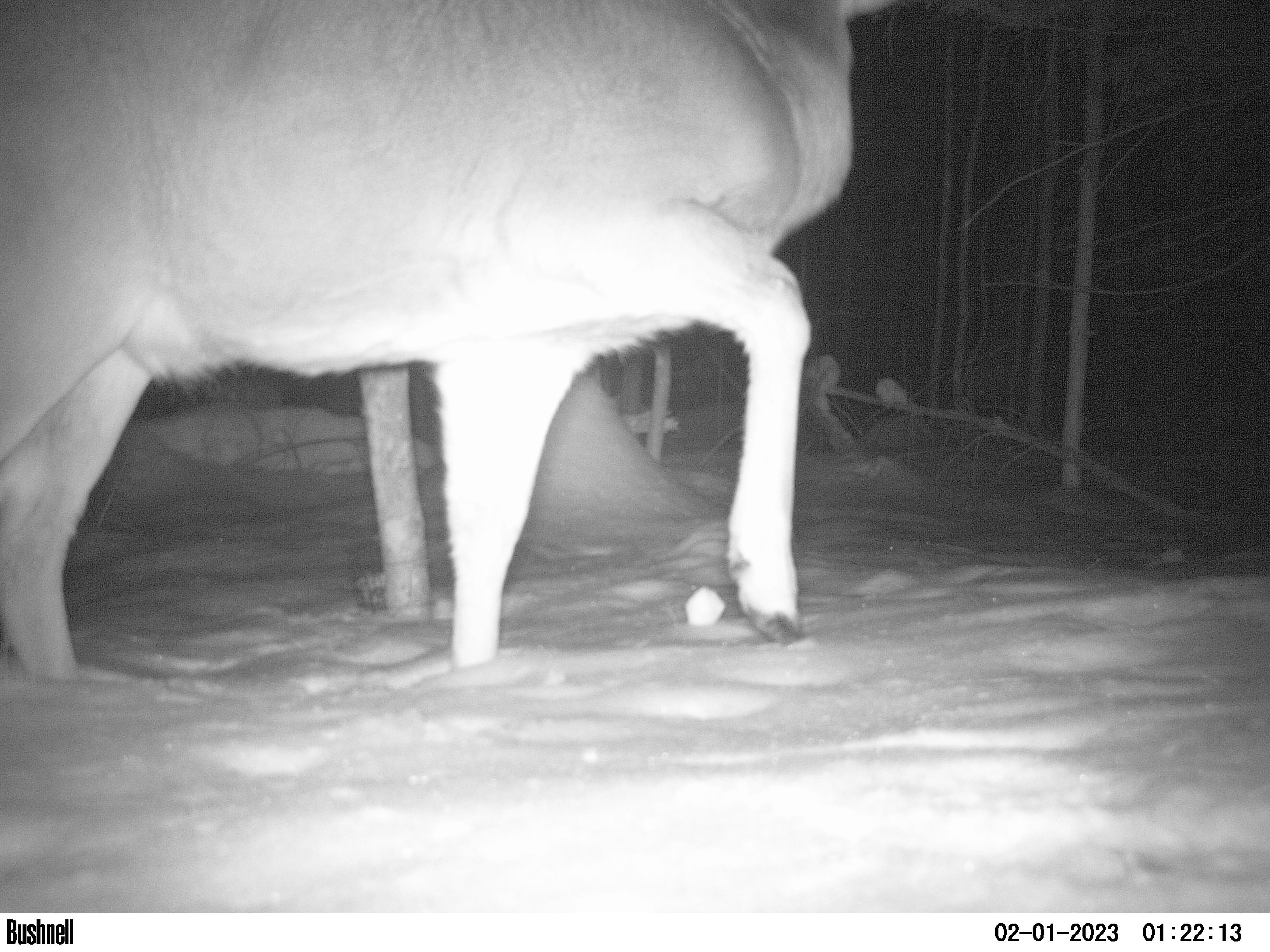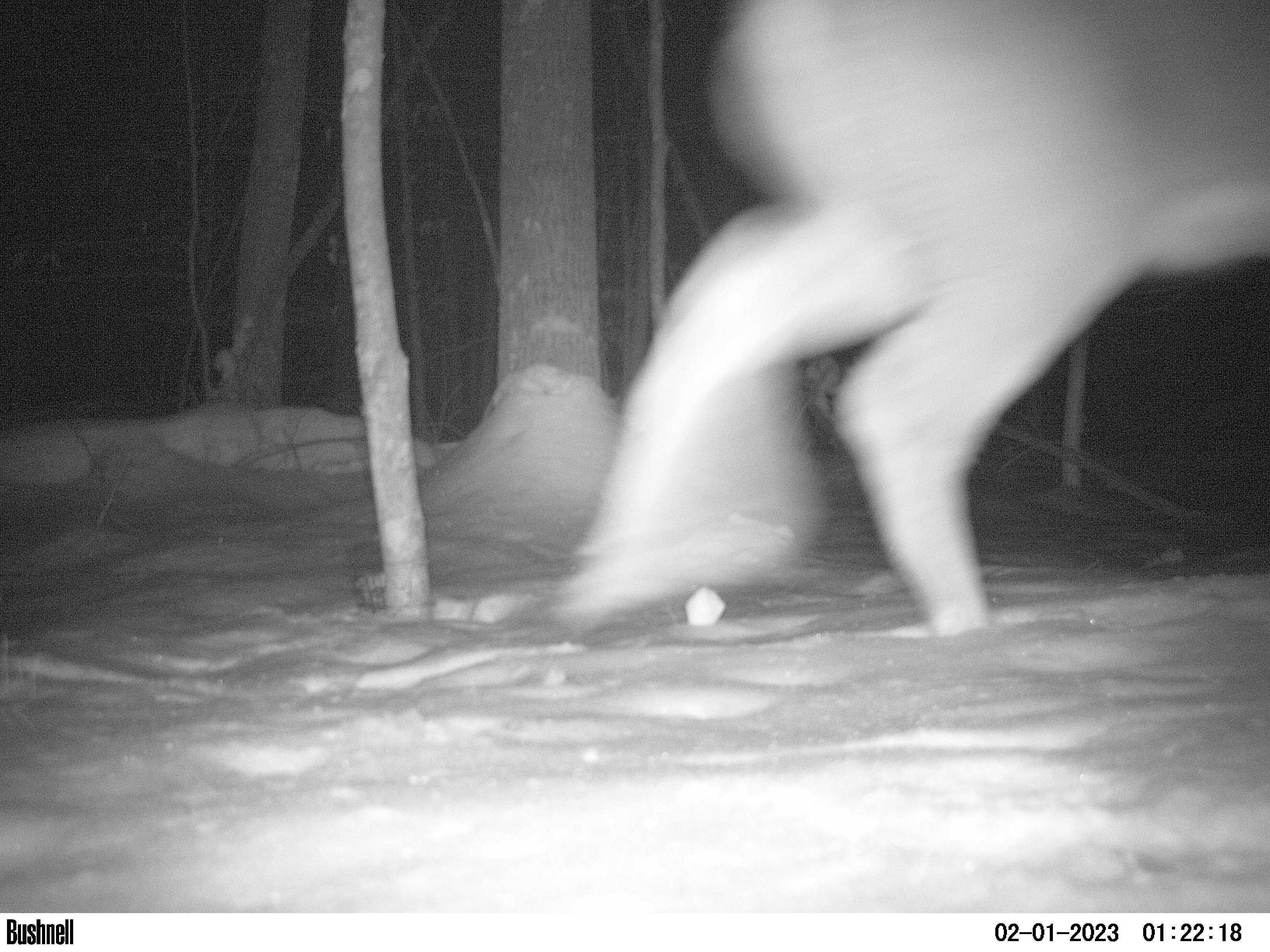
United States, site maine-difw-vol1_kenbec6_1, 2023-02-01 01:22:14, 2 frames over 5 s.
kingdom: Animalia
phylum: Chordata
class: Mammalia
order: Artiodactyla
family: Cervidae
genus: Odocoileus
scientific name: Odocoileus virginianus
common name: white-tailed deer